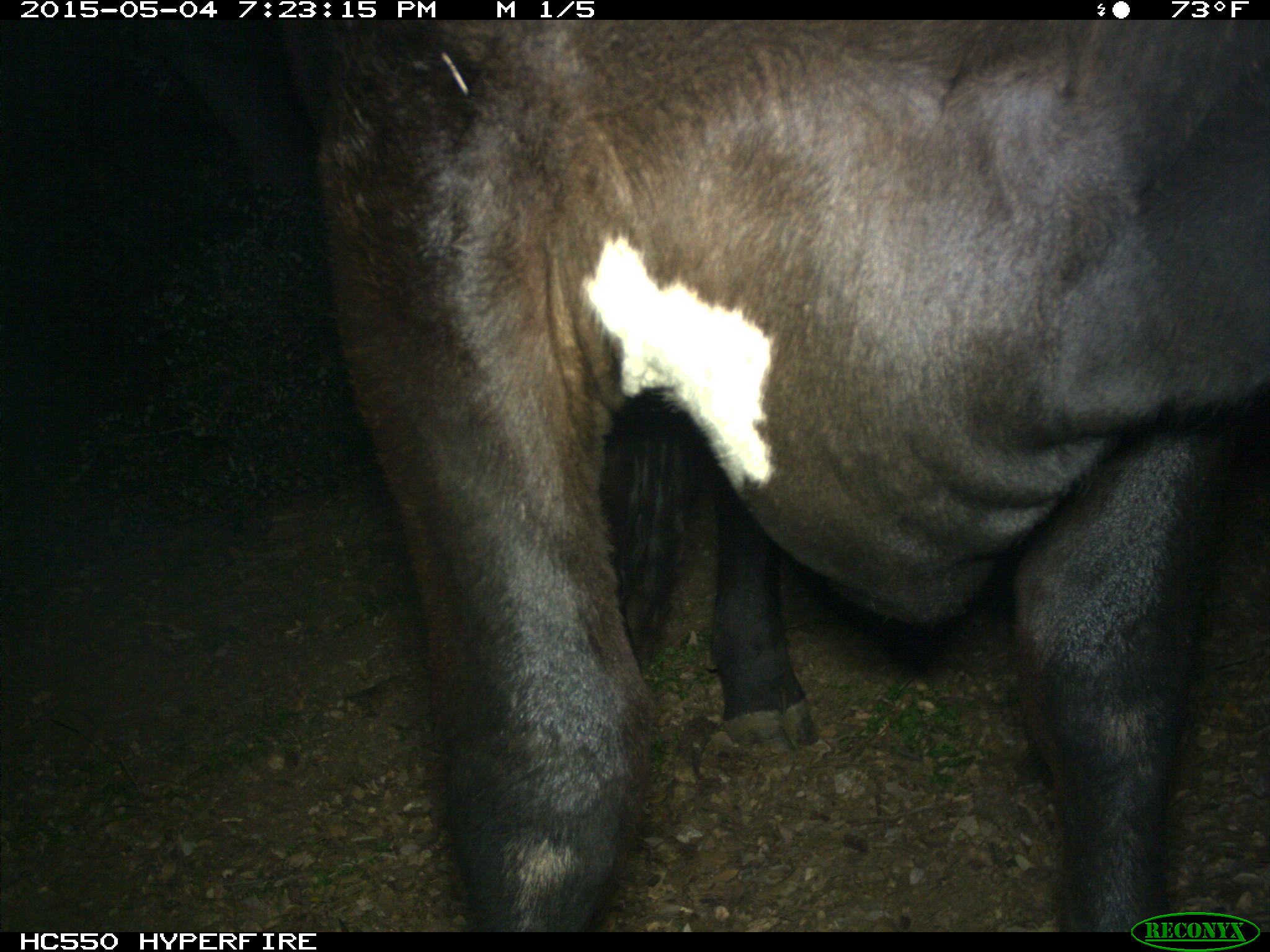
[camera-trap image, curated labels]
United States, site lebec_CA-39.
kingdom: Animalia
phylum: Chordata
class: Mammalia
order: Artiodactyla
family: Bovidae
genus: Bos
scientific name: Bos taurus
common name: domestic cow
Bos taurus (domestic cow).